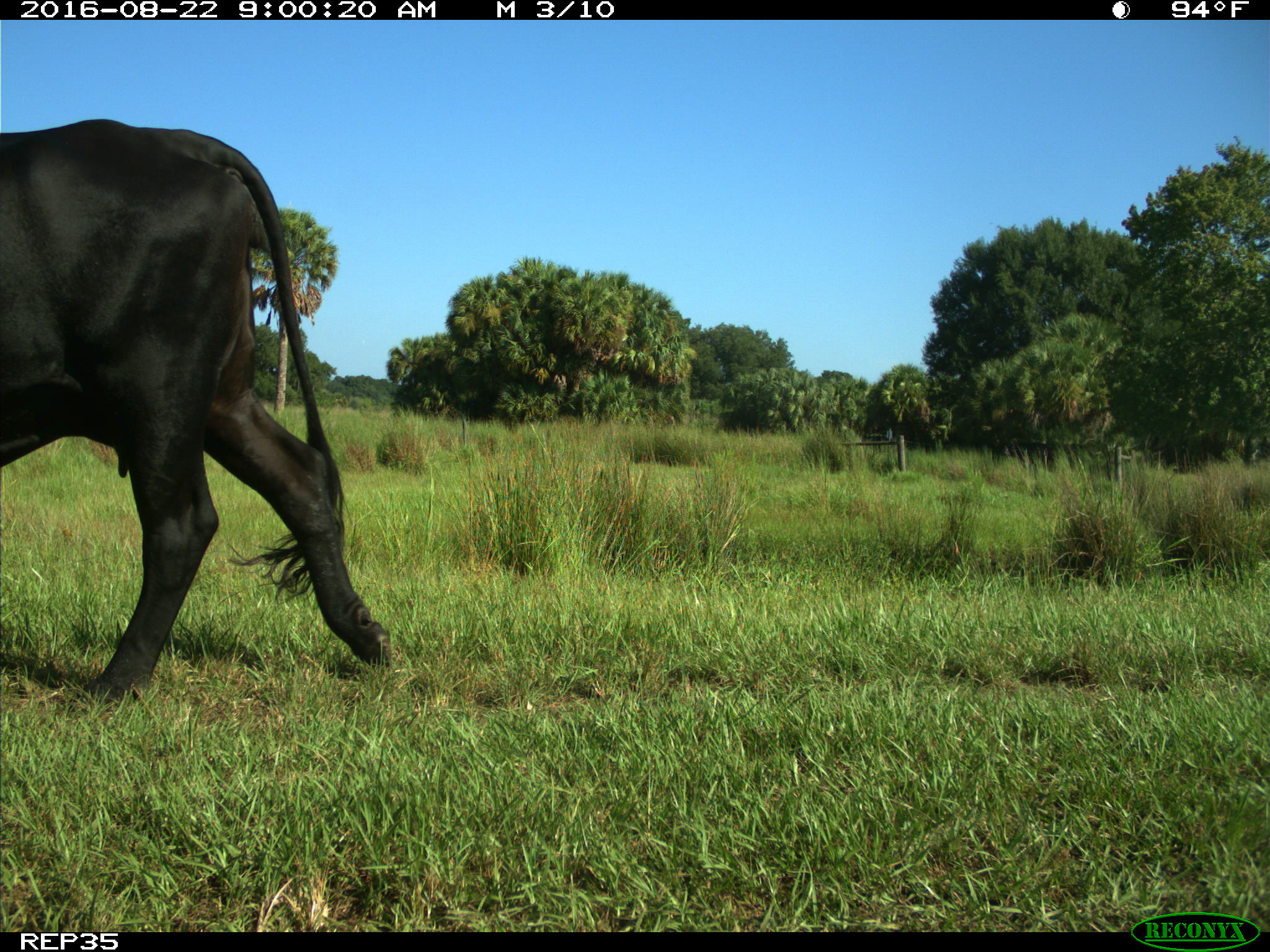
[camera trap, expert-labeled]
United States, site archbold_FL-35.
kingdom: Animalia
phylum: Chordata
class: Mammalia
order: Artiodactyla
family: Bovidae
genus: Bos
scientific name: Bos taurus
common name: domestic cow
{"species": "Bos taurus (domestic cow)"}